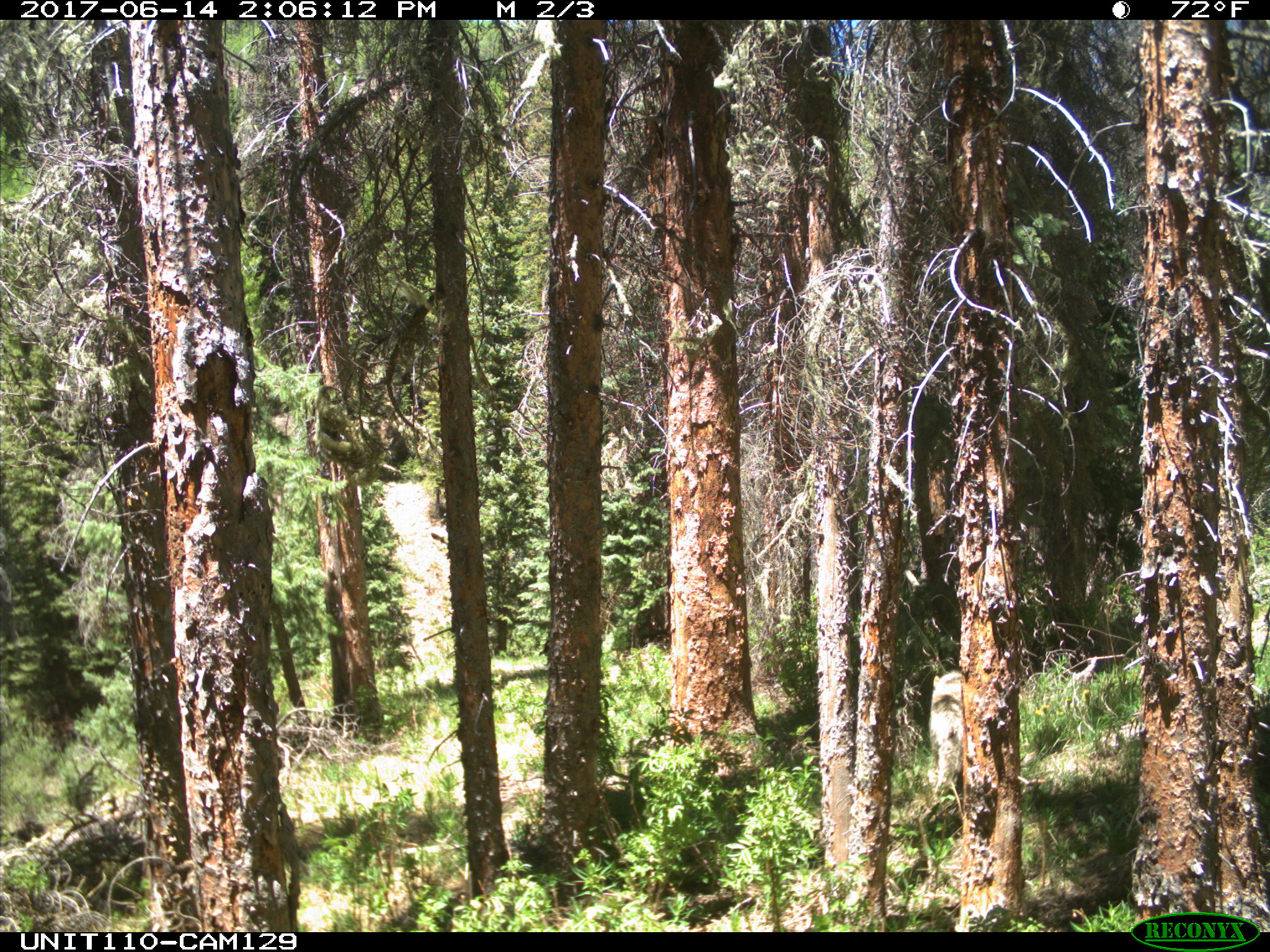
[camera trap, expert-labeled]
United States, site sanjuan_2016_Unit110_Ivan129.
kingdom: Animalia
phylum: Chordata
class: Mammalia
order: Carnivora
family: Canidae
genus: Canis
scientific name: Canis latrans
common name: coyote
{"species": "Canis latrans (coyote)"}